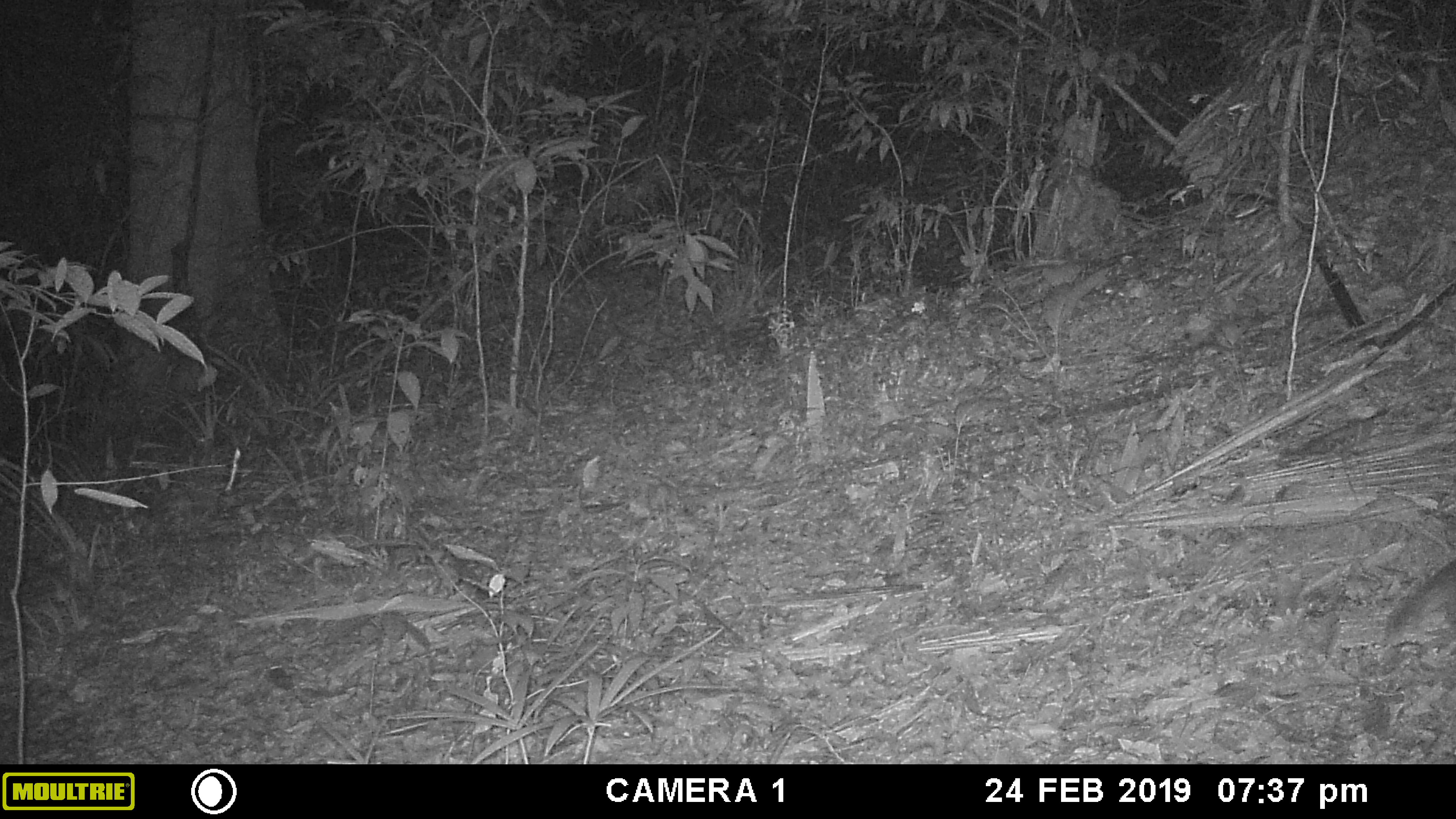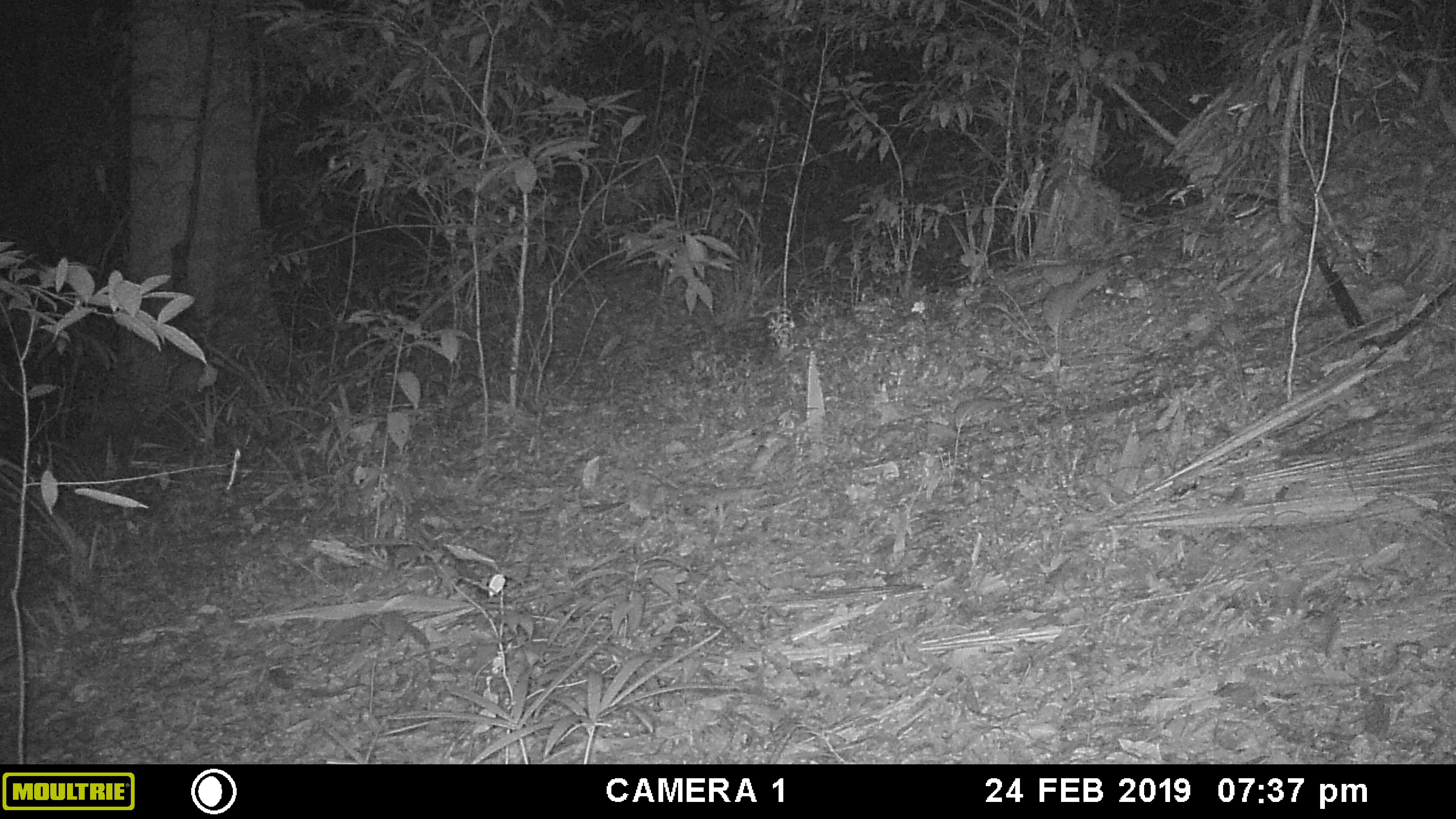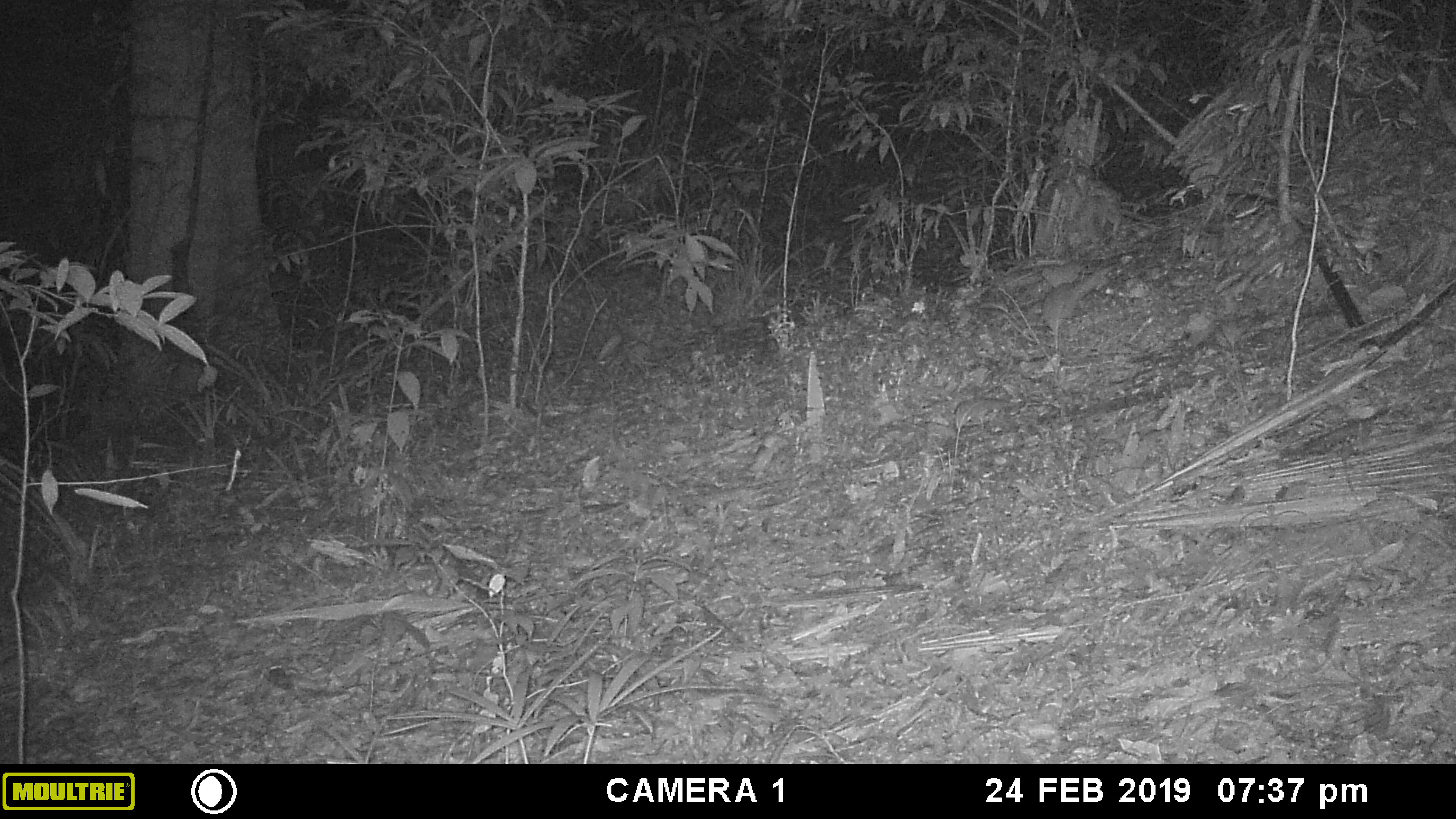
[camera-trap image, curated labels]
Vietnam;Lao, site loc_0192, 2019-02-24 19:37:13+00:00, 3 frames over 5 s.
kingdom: Animalia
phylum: Chordata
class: Mammalia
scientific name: Mammalia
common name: mammal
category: unidentified small mammal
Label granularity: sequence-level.